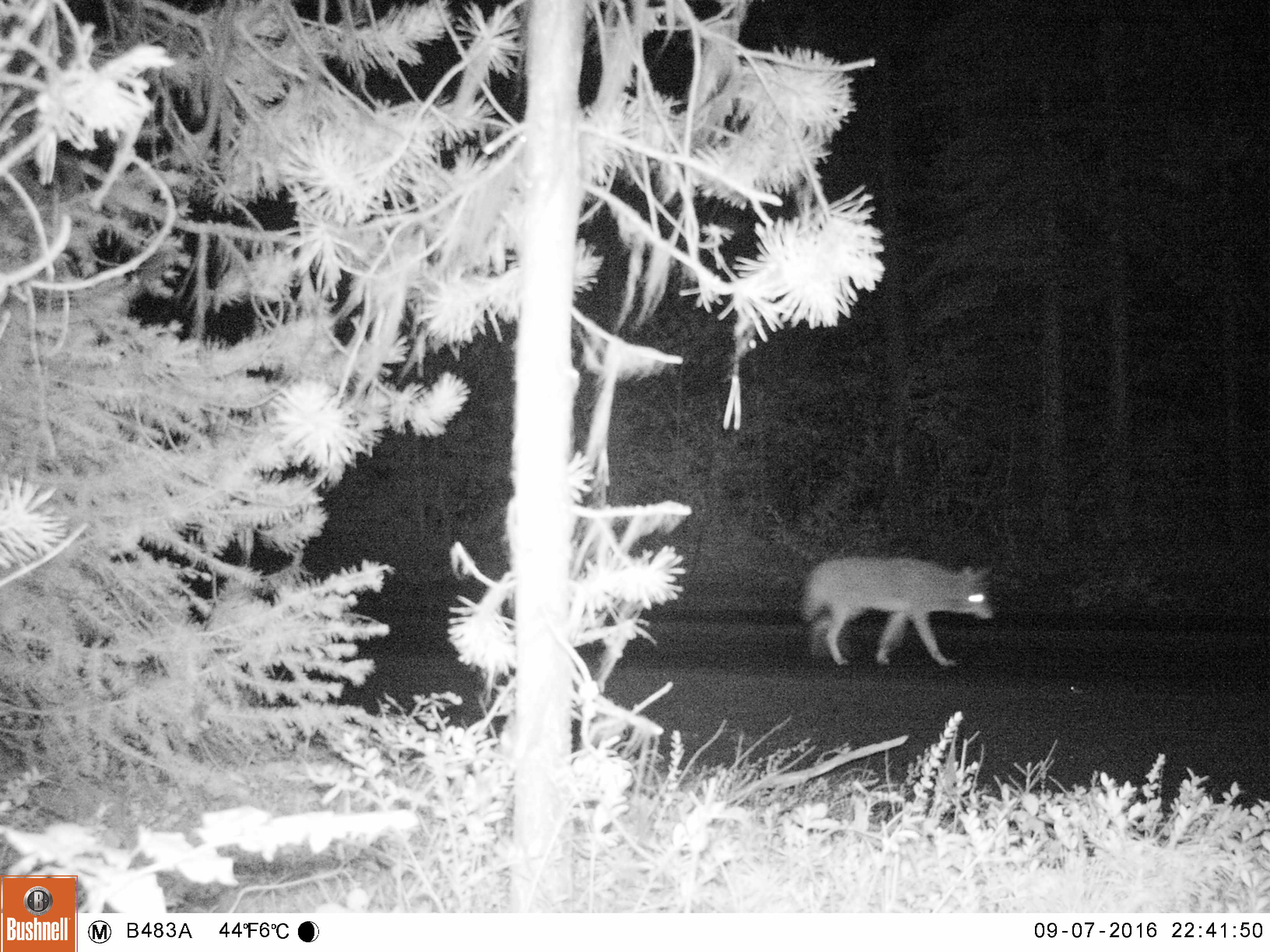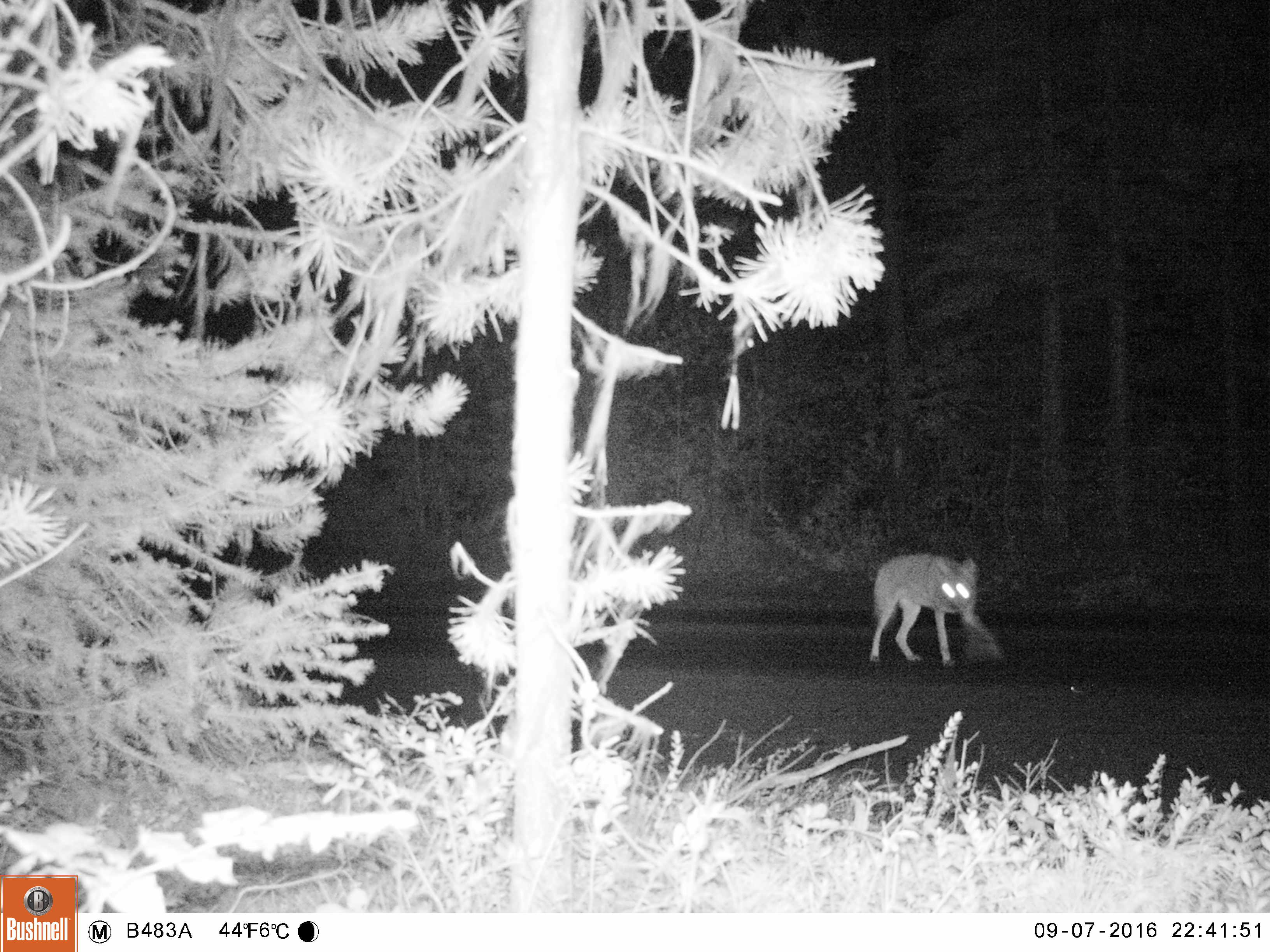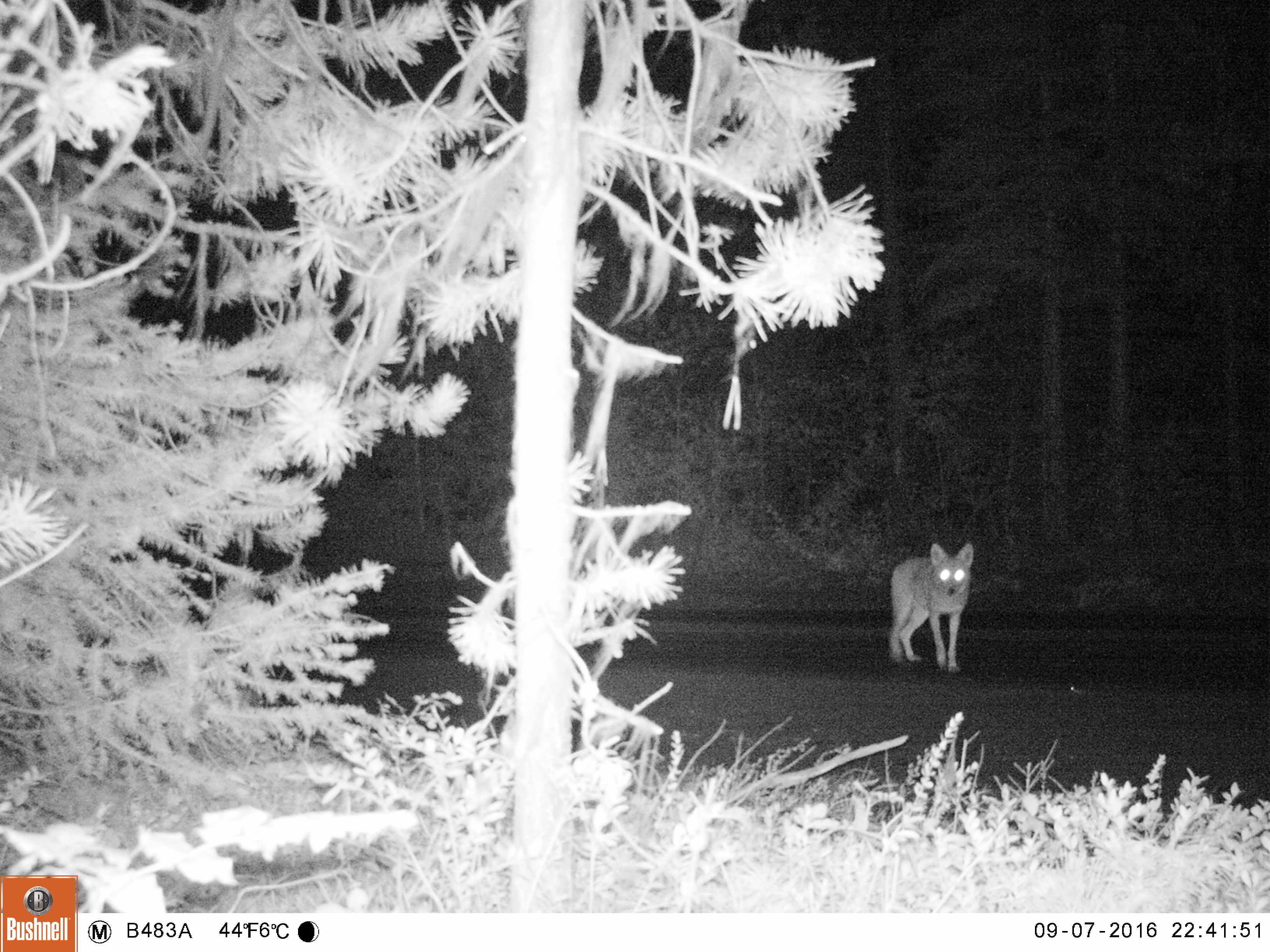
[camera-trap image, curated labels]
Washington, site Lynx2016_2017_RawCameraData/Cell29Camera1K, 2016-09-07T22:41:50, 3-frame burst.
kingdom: Animalia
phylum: Chordata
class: Mammalia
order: Carnivora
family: Canidae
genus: Canis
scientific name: Canis latrans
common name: coyote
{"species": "Canis latrans (coyote)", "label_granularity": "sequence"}